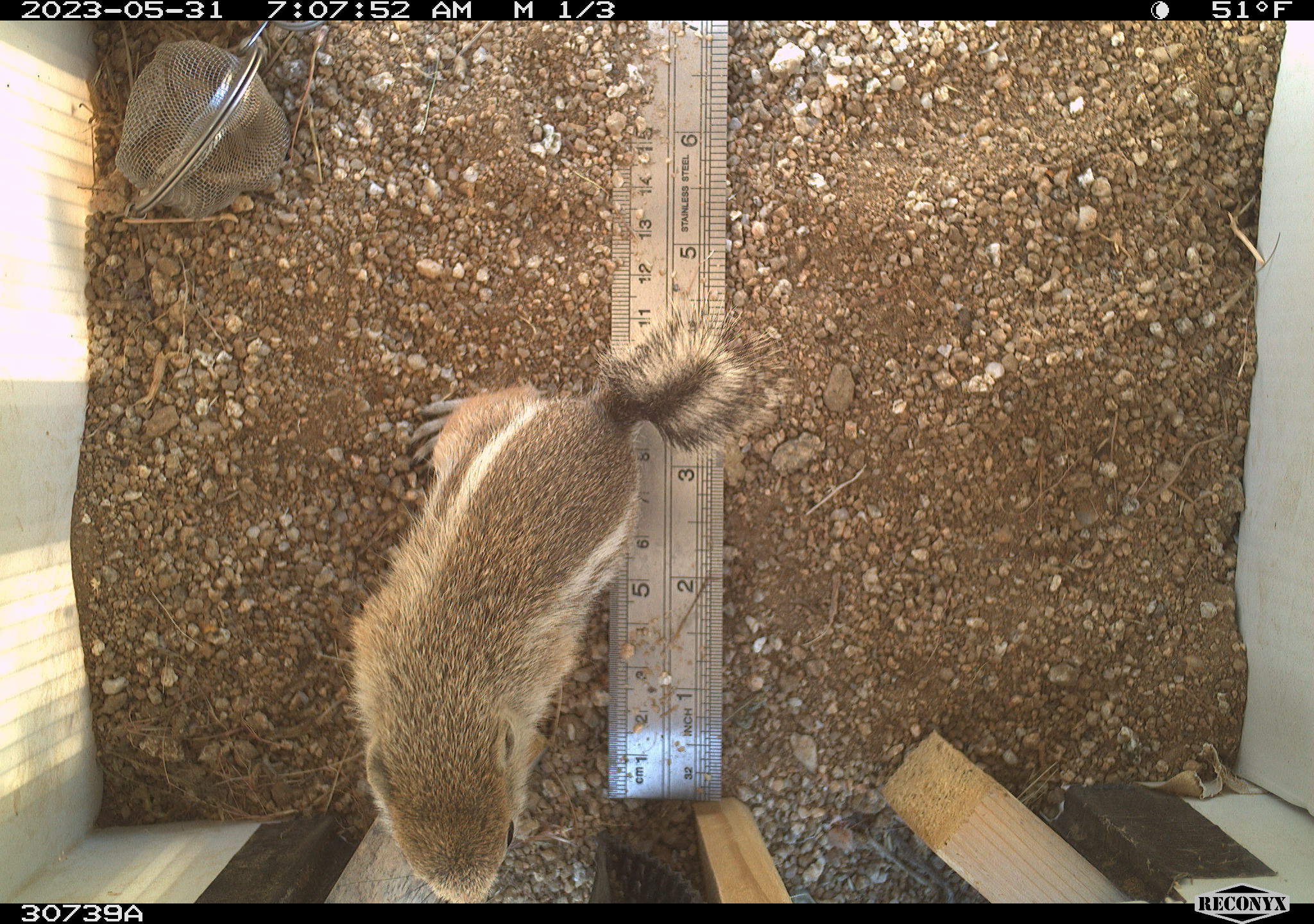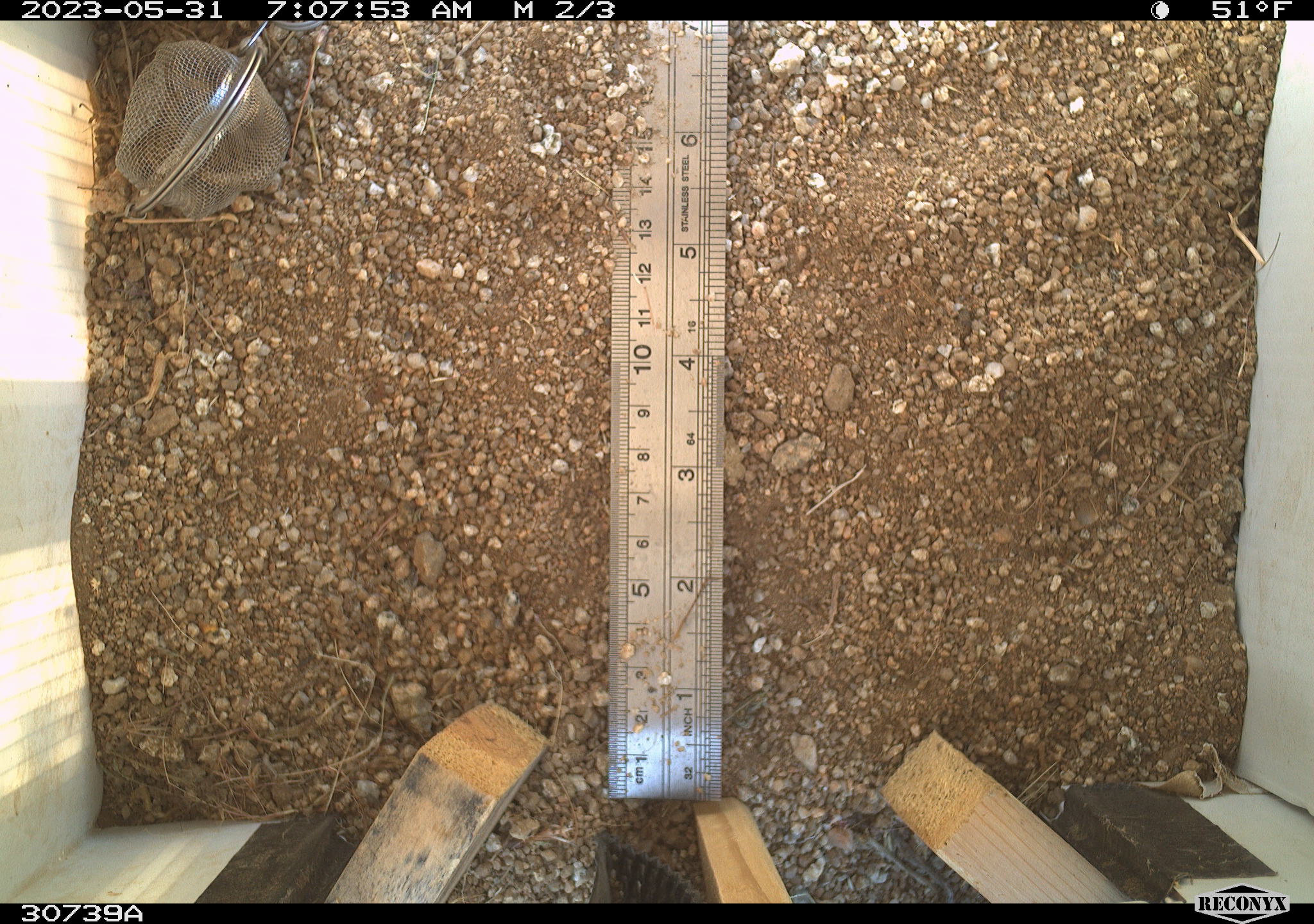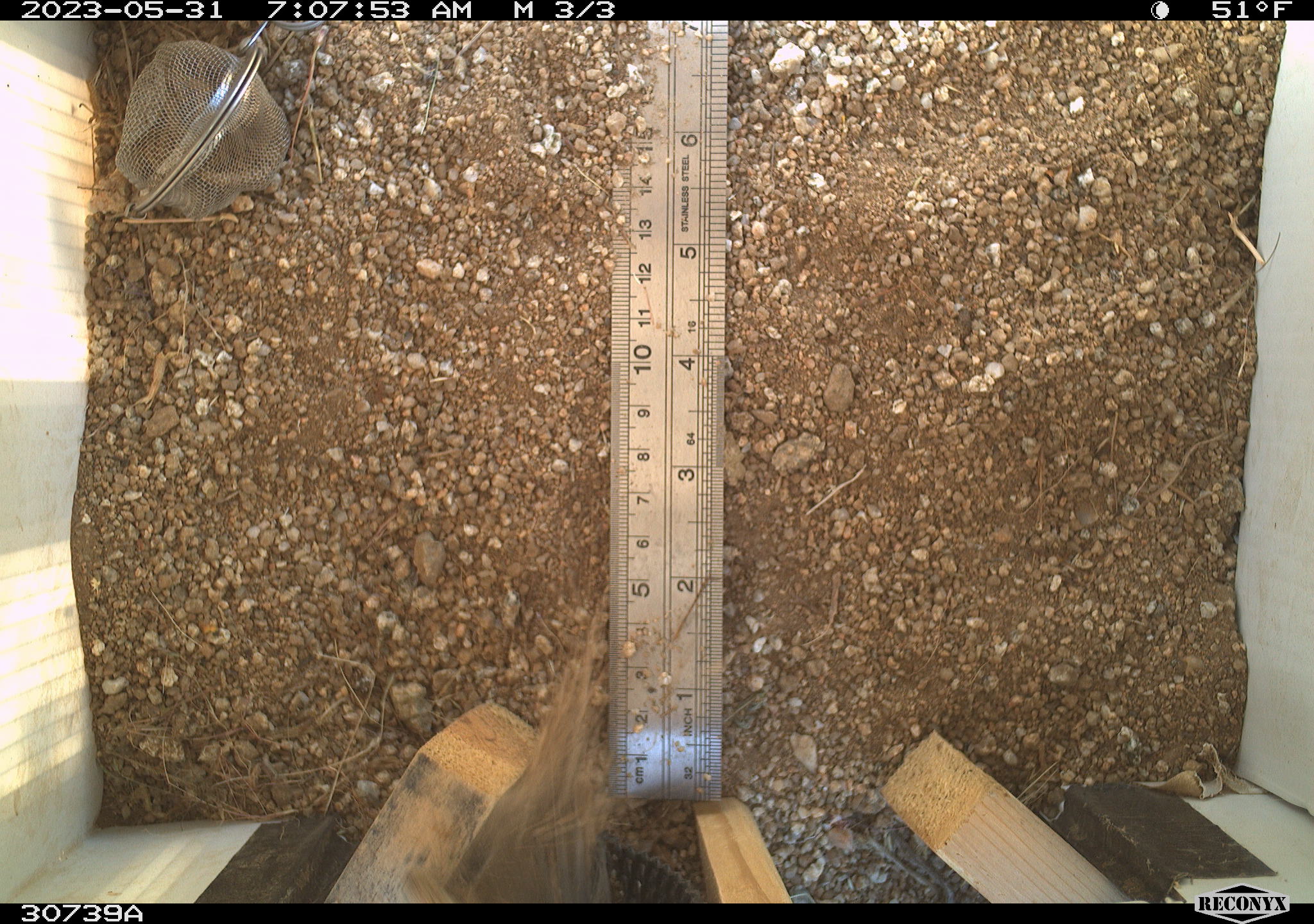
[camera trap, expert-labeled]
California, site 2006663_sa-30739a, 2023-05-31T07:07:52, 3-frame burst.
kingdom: Animalia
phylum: Chordata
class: Mammalia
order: Rodentia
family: Sciuridae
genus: Ammospermophilus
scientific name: Ammospermophilus leucurus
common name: white-tailed antelope squirrel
White-tailed antelope squirrel (Ammospermophilus leucurus).